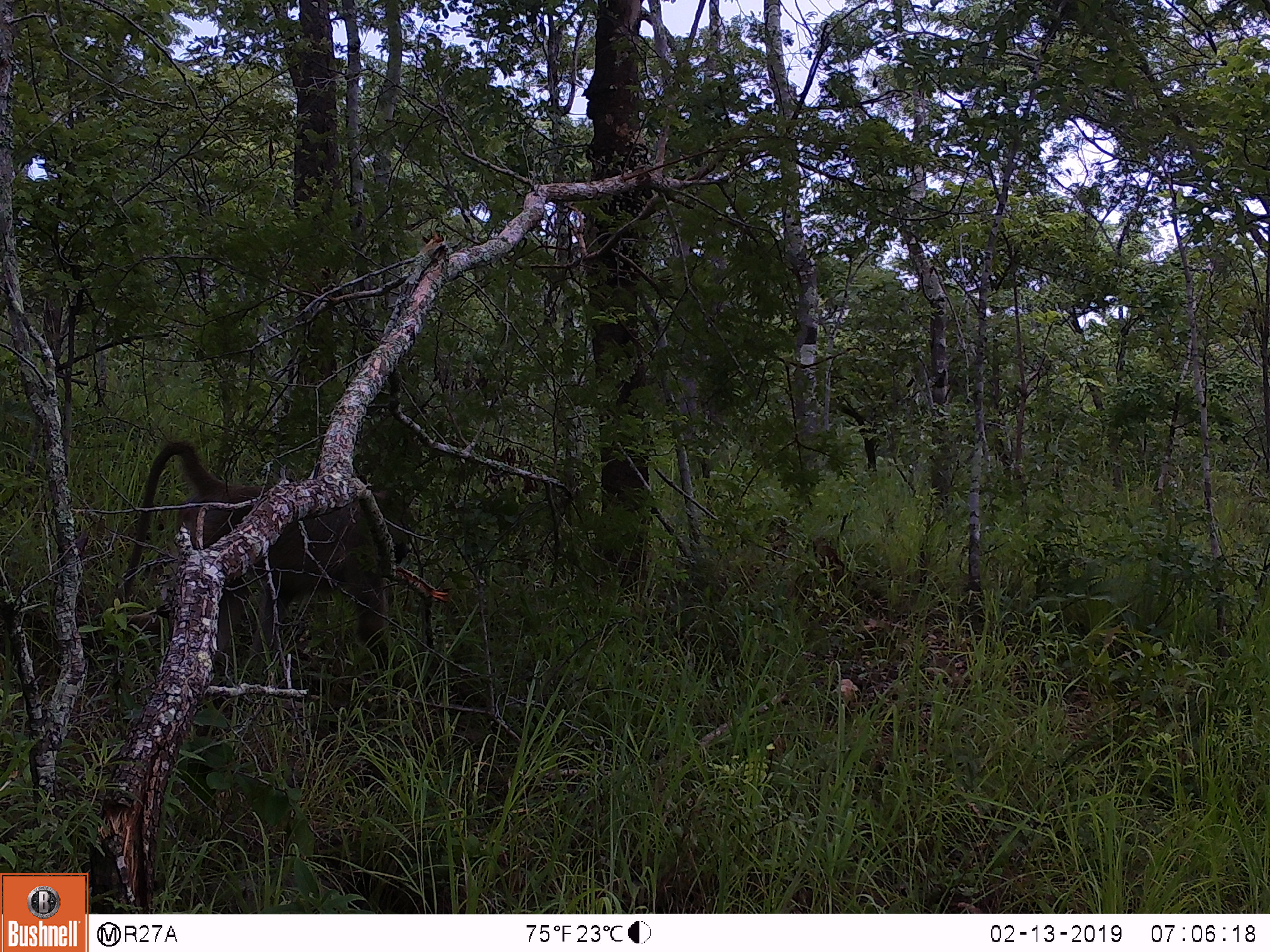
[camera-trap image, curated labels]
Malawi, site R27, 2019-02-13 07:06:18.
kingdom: Animalia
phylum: Chordata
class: Mammalia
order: Primates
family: Cercopithecidae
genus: Papio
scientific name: Papio cynocephalus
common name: yellow baboon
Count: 1.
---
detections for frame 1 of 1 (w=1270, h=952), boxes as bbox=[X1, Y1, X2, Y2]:
yellow baboon: bbox=[110, 413, 430, 694]